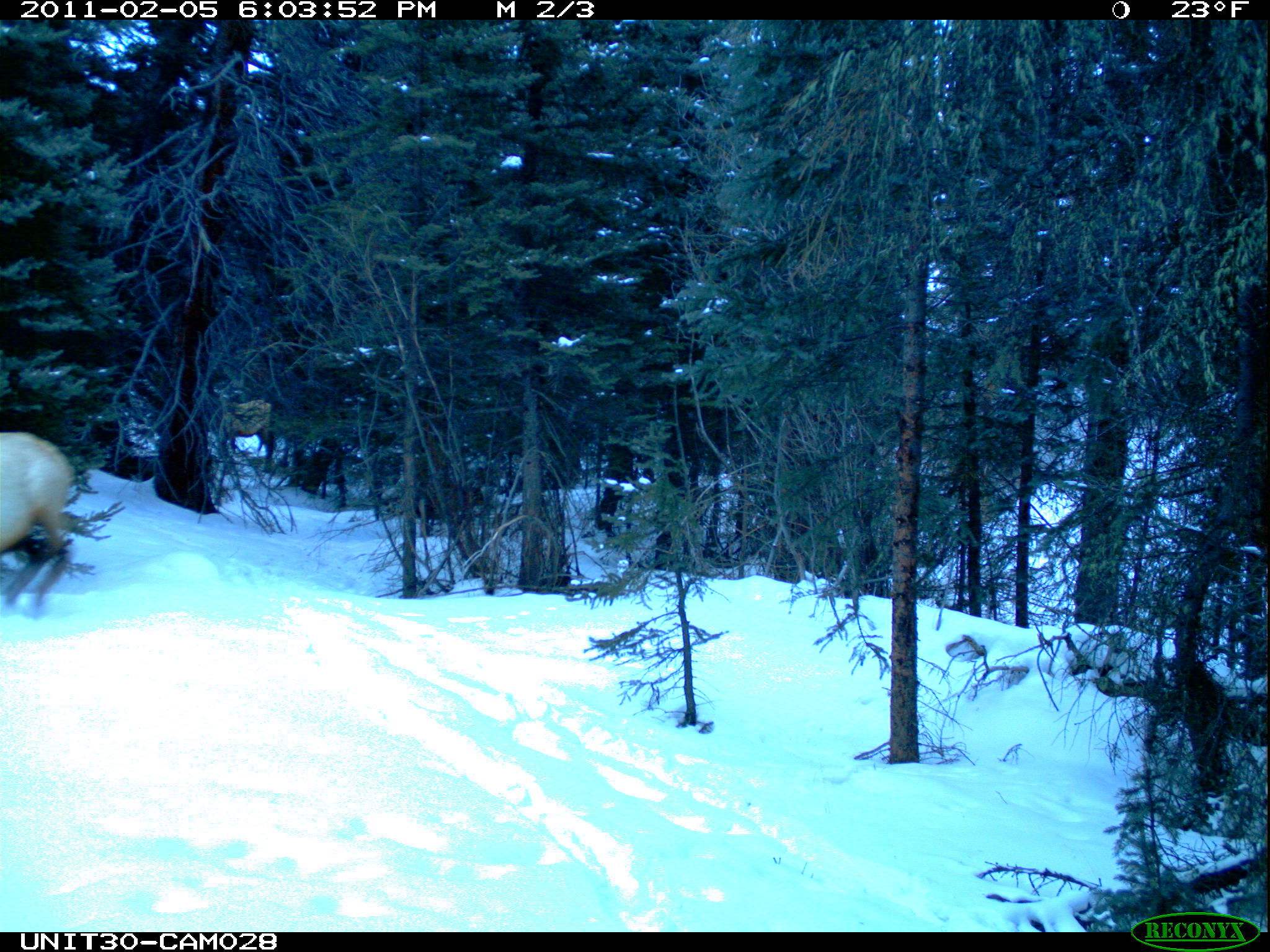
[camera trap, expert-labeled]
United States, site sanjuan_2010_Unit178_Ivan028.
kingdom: Animalia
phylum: Chordata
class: Mammalia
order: Artiodactyla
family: Cervidae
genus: Cervus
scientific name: Cervus elaphus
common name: red deer